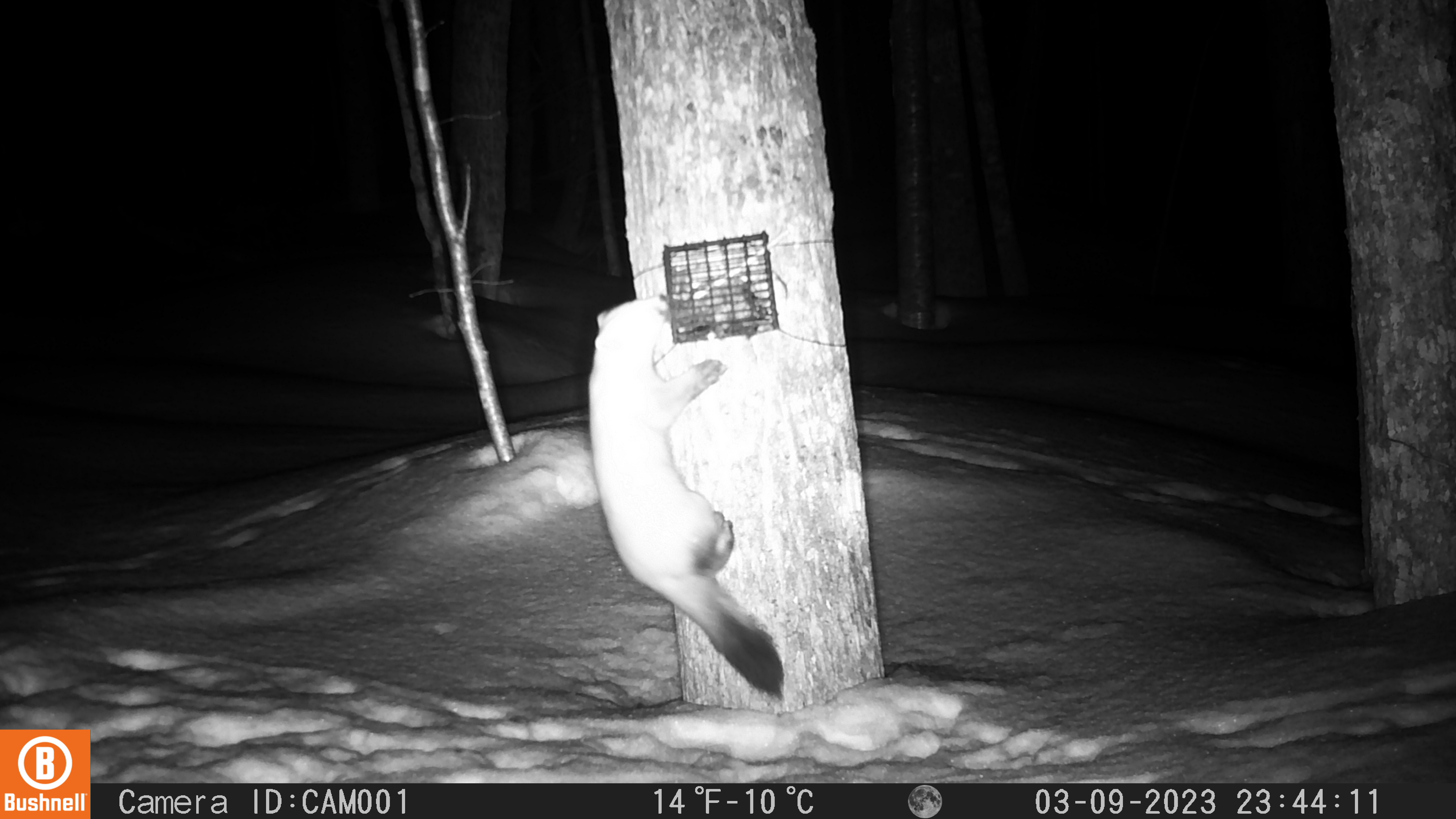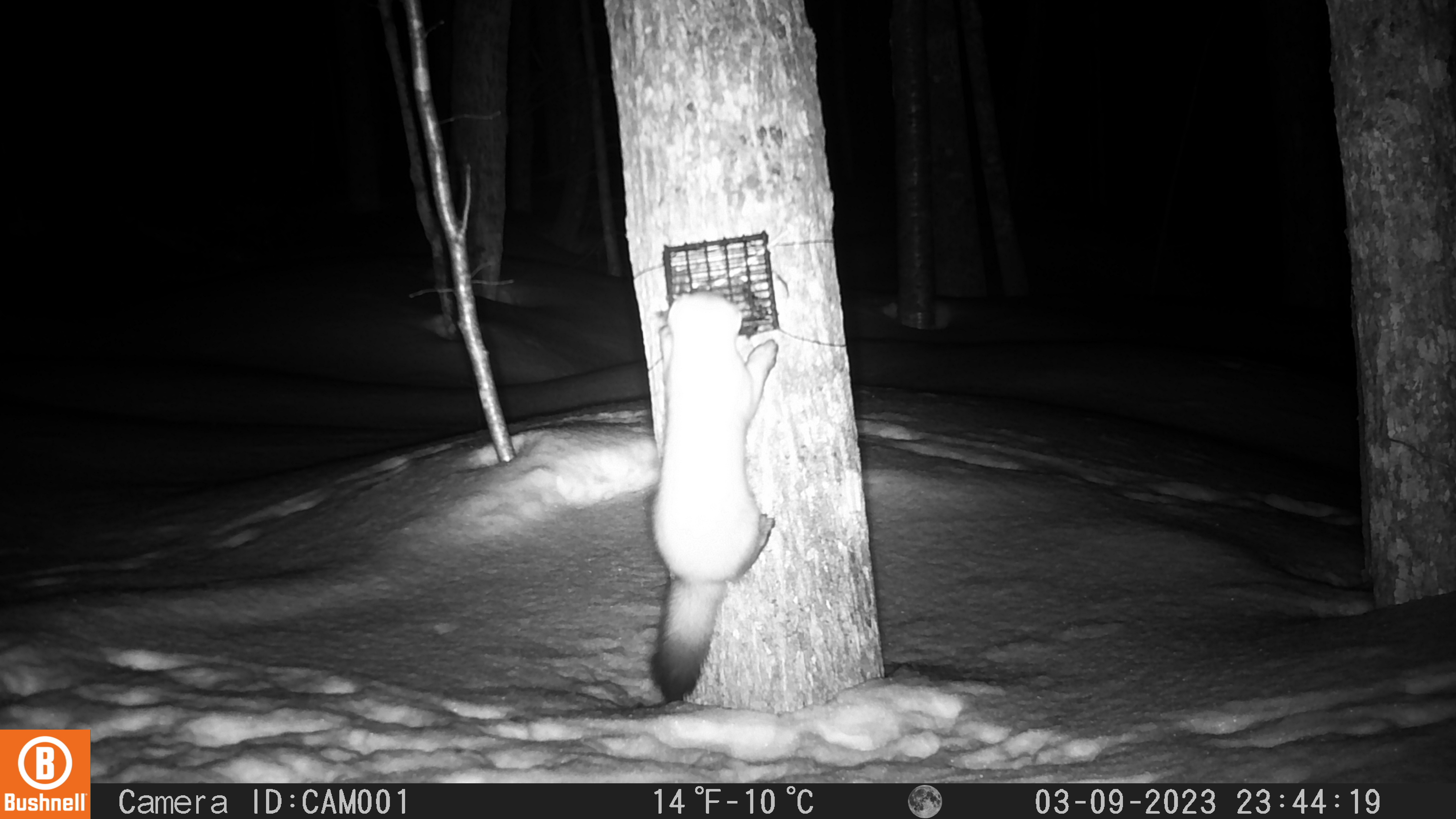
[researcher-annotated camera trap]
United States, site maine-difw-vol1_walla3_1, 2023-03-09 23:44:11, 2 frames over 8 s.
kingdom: Animalia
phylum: Chordata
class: Mammalia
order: Carnivora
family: Mustelidae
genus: Martes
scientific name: Martes americana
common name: american marten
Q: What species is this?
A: American marten (Martes americana).